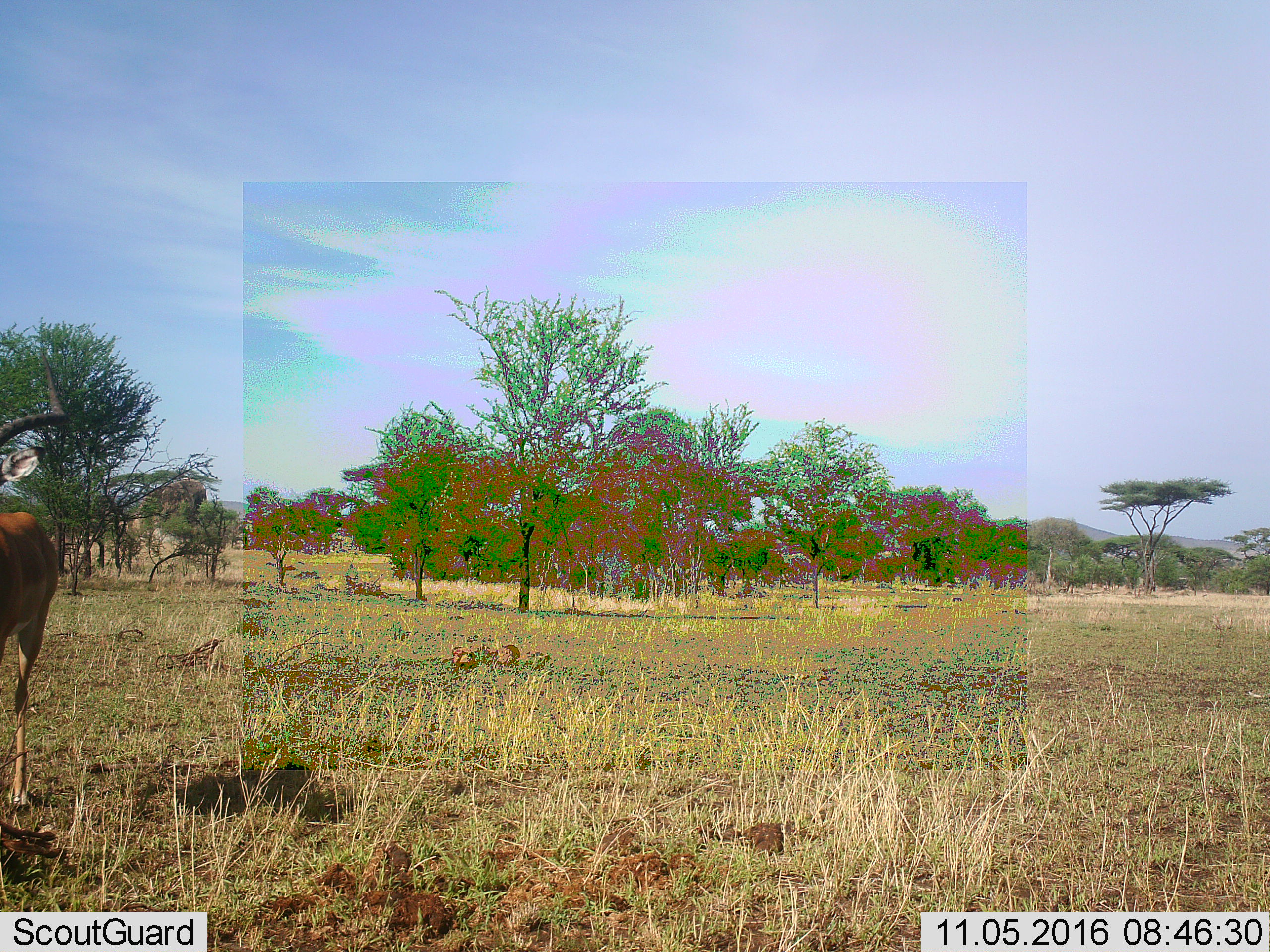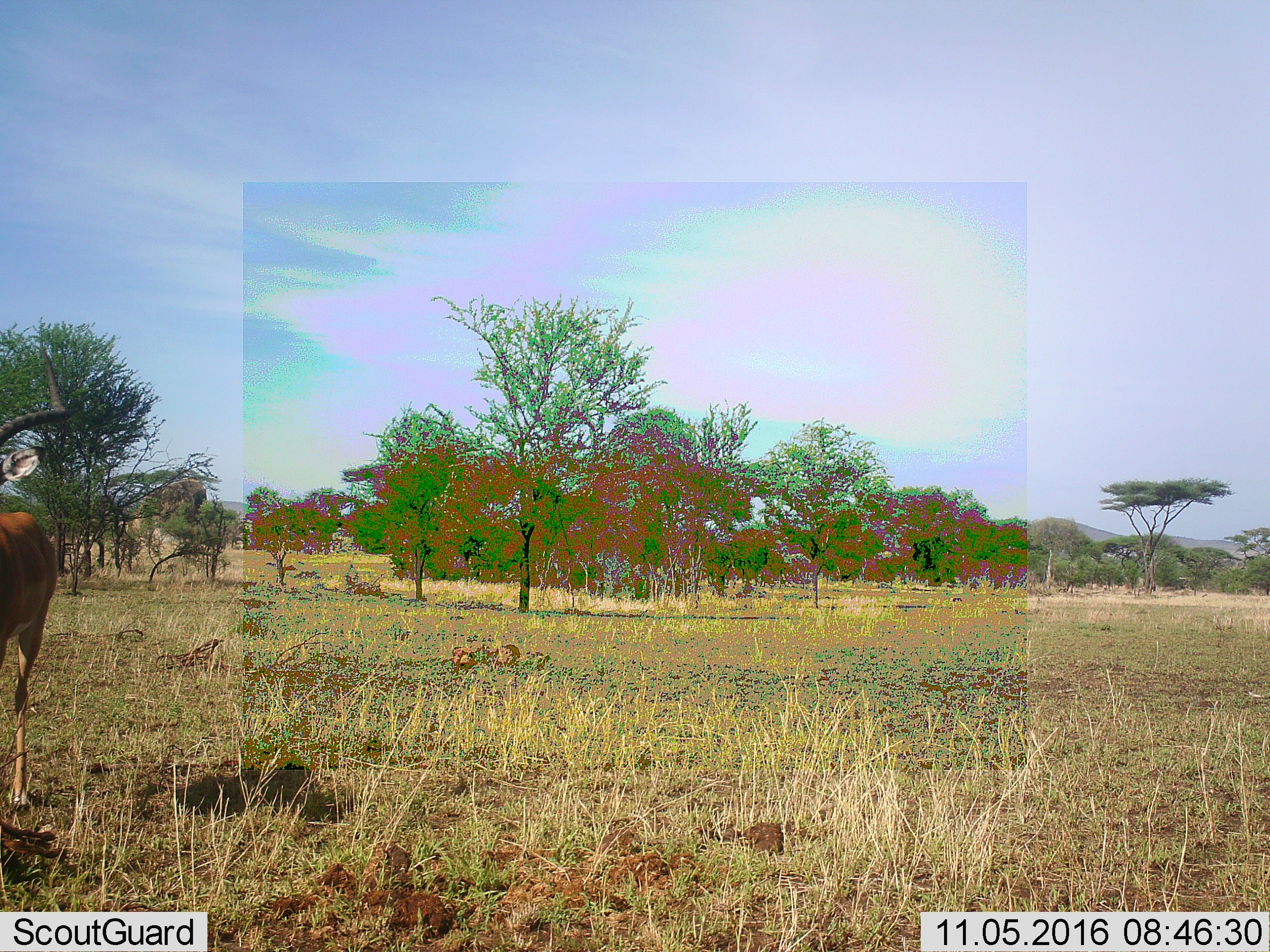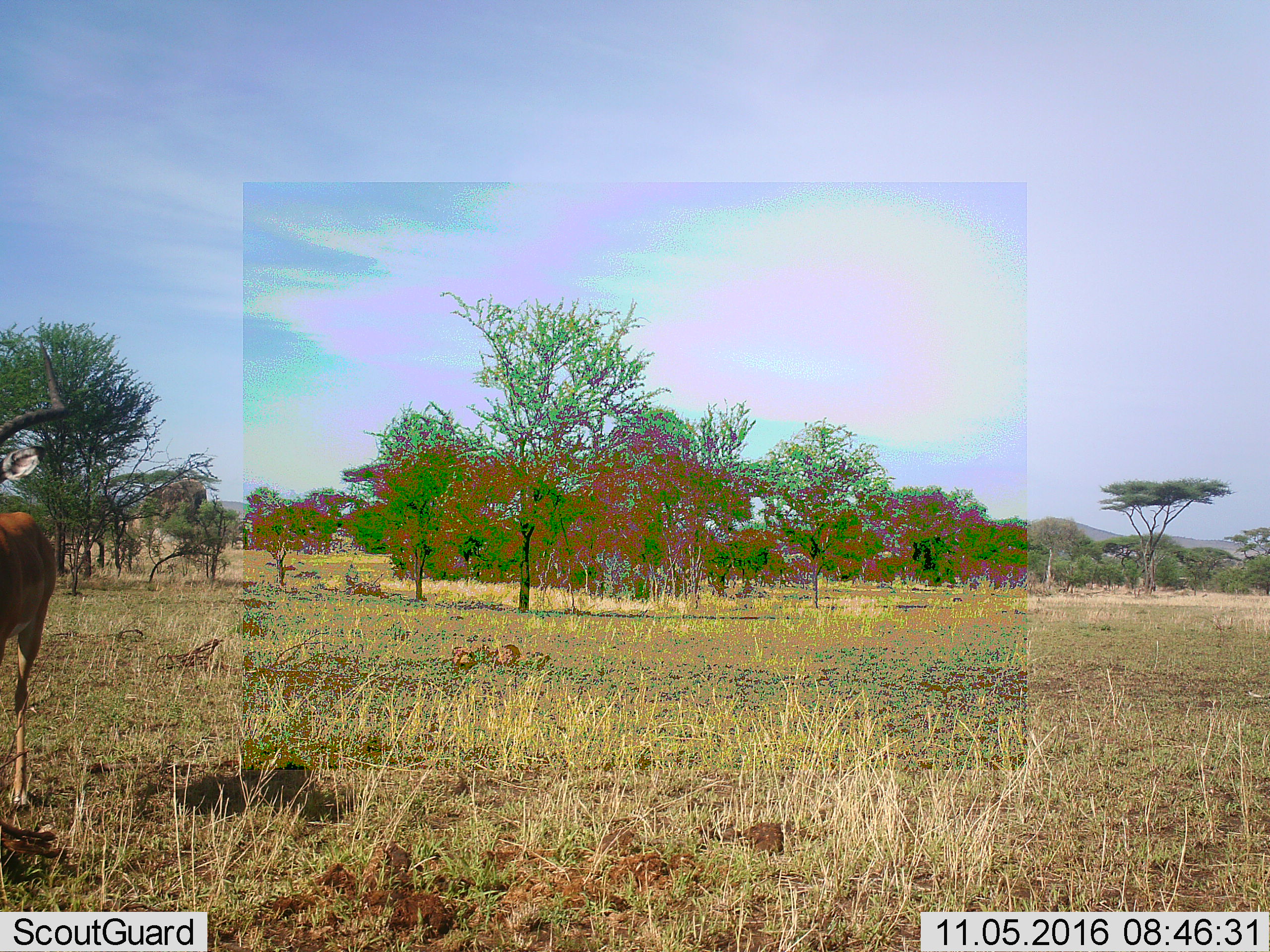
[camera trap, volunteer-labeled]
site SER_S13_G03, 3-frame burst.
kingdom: Animalia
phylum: Chordata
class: Mammalia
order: Artiodactyla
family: Bovidae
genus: Aepyceros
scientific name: Aepyceros melampus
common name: impala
Impala (Aepyceros melampus), count 1. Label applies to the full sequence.